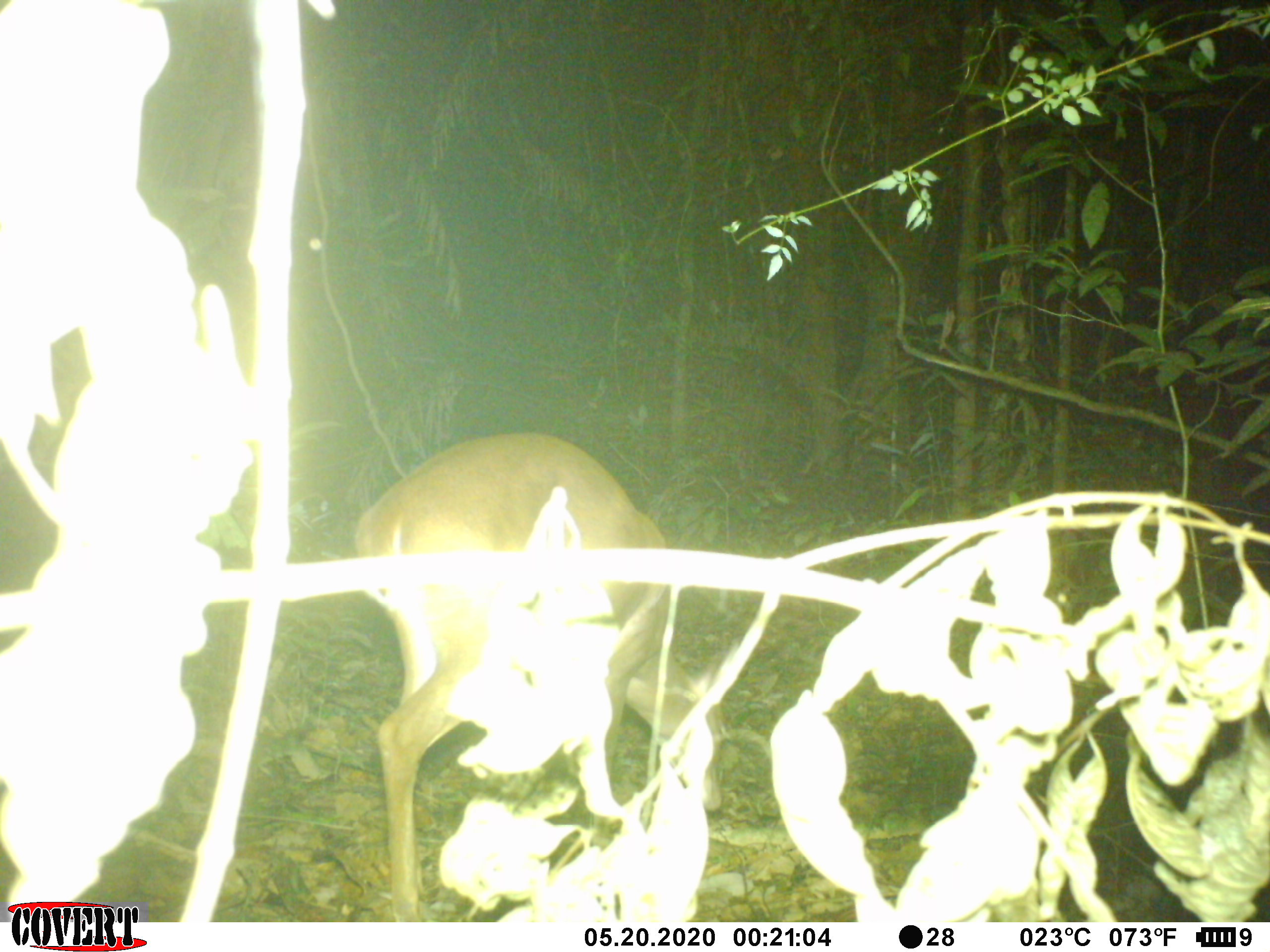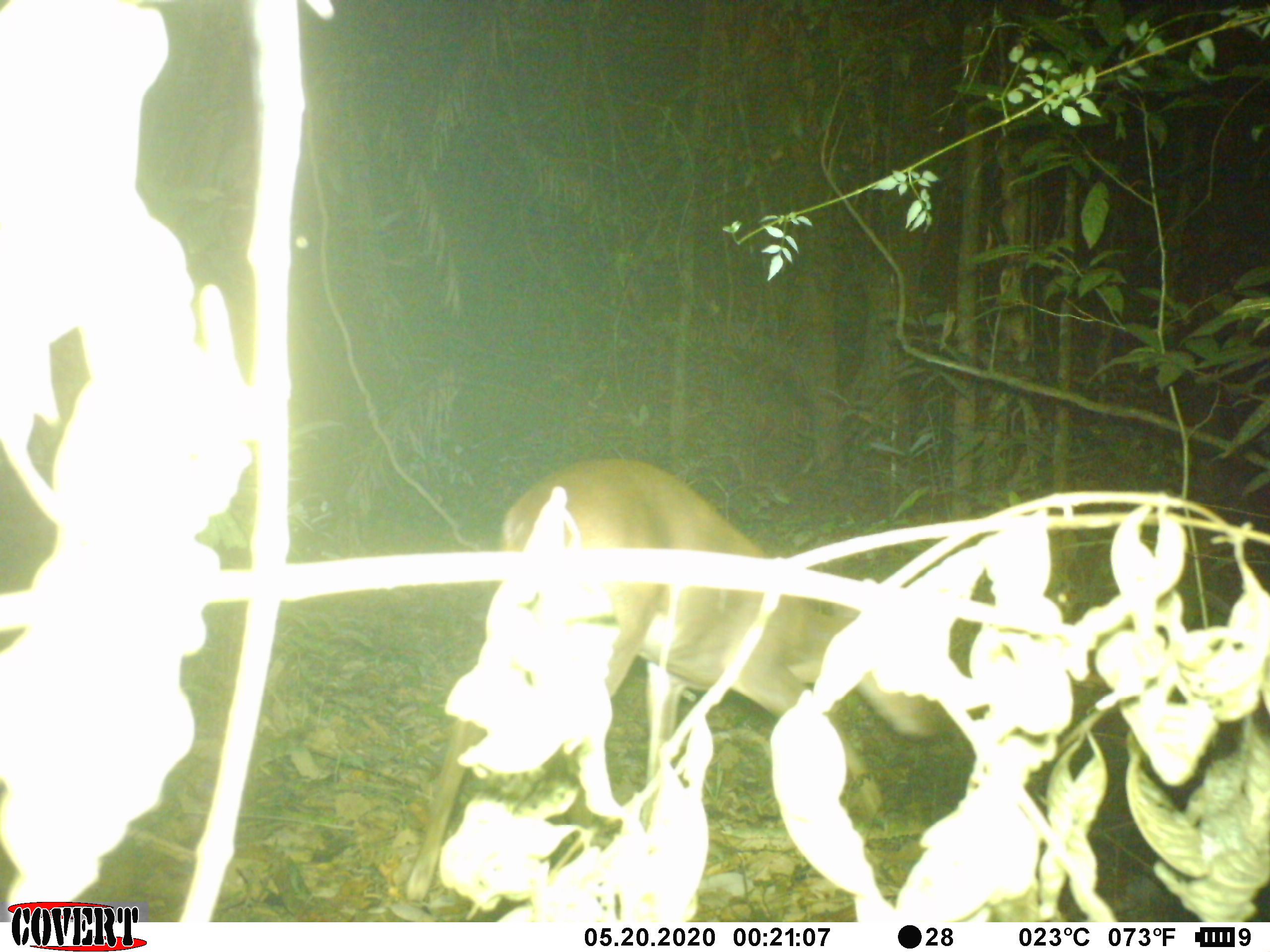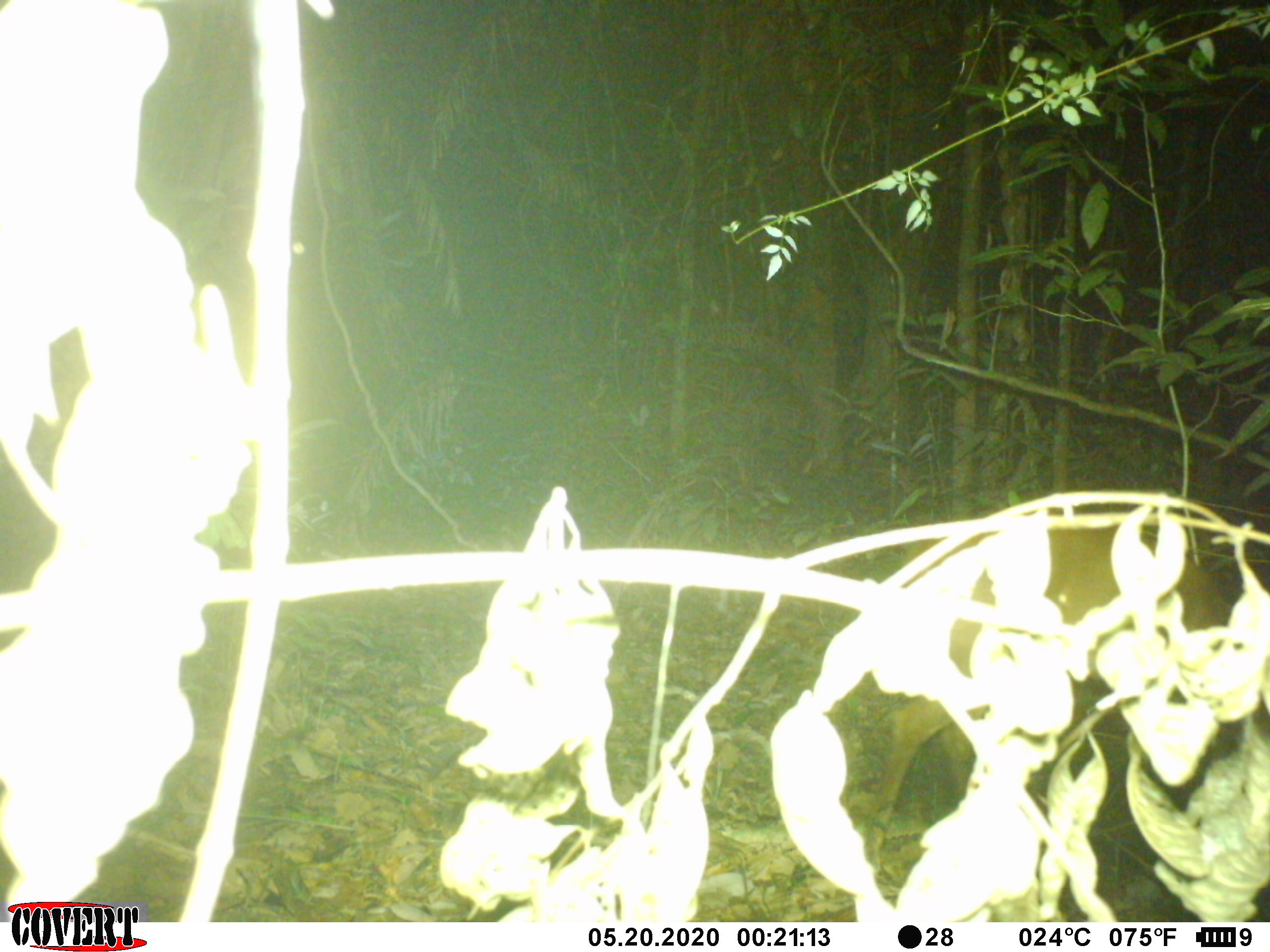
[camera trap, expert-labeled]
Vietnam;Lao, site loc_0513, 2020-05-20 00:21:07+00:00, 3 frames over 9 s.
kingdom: Animalia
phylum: Chordata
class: Mammalia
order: Artiodactyla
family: Cervidae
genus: Muntiacus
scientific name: Muntiacus vuquangensis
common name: large-antlered muntjac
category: large antlered muntjac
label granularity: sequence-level